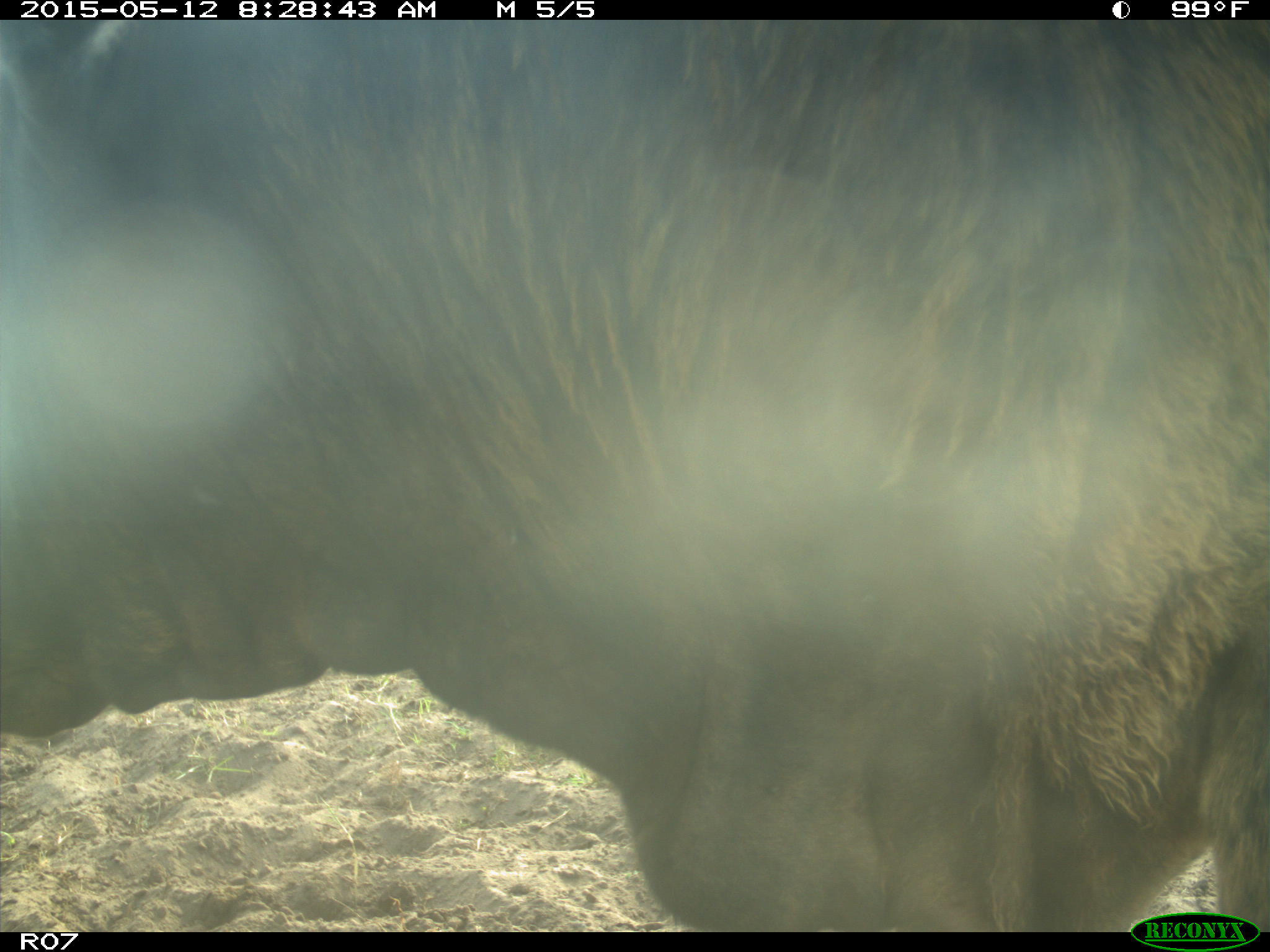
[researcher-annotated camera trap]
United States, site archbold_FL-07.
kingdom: Animalia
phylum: Chordata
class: Mammalia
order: Artiodactyla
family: Bovidae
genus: Bos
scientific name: Bos taurus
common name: domestic cow